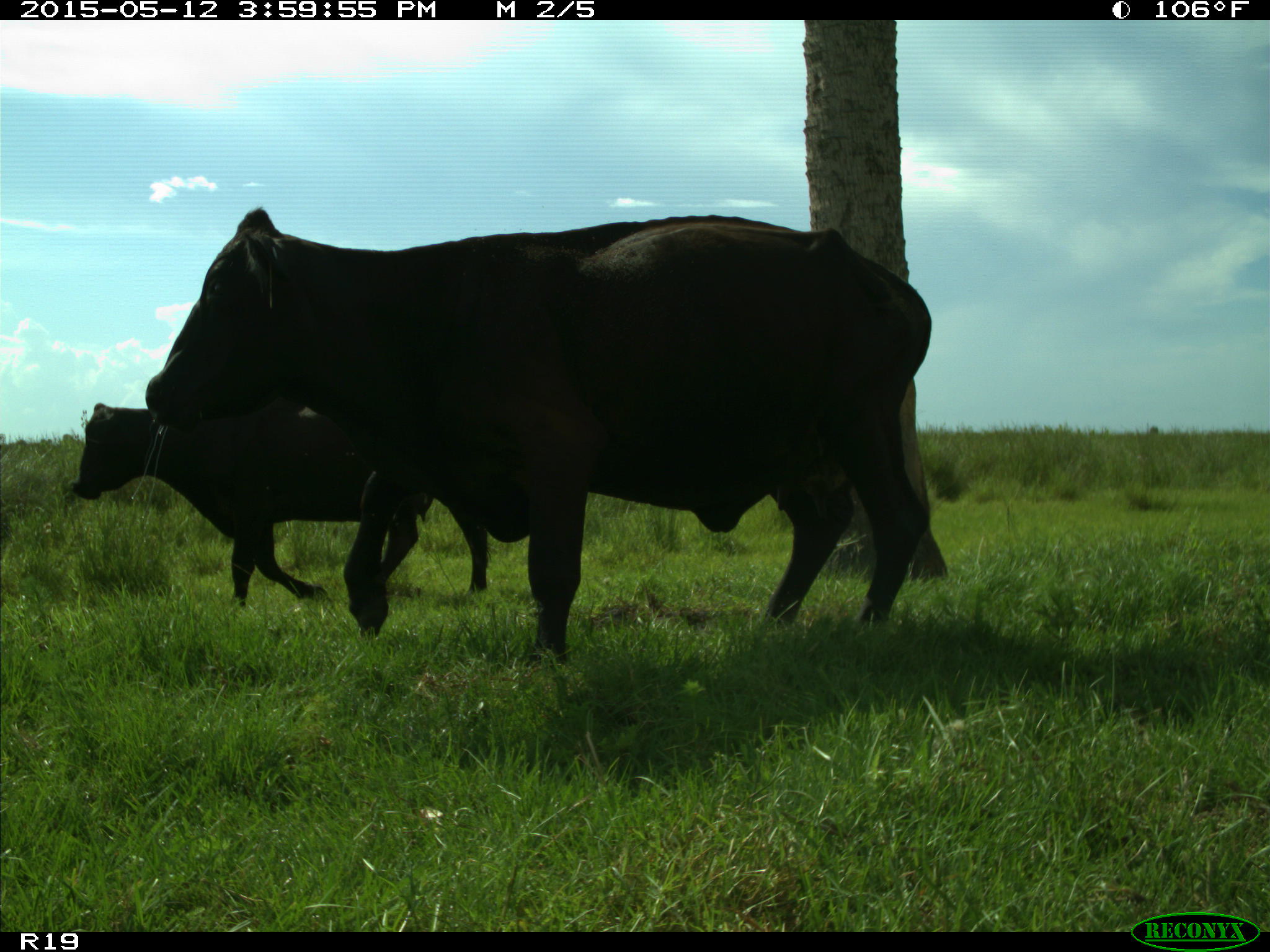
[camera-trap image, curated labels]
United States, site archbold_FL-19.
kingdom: Animalia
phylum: Chordata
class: Mammalia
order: Artiodactyla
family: Bovidae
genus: Bos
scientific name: Bos taurus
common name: domestic cow